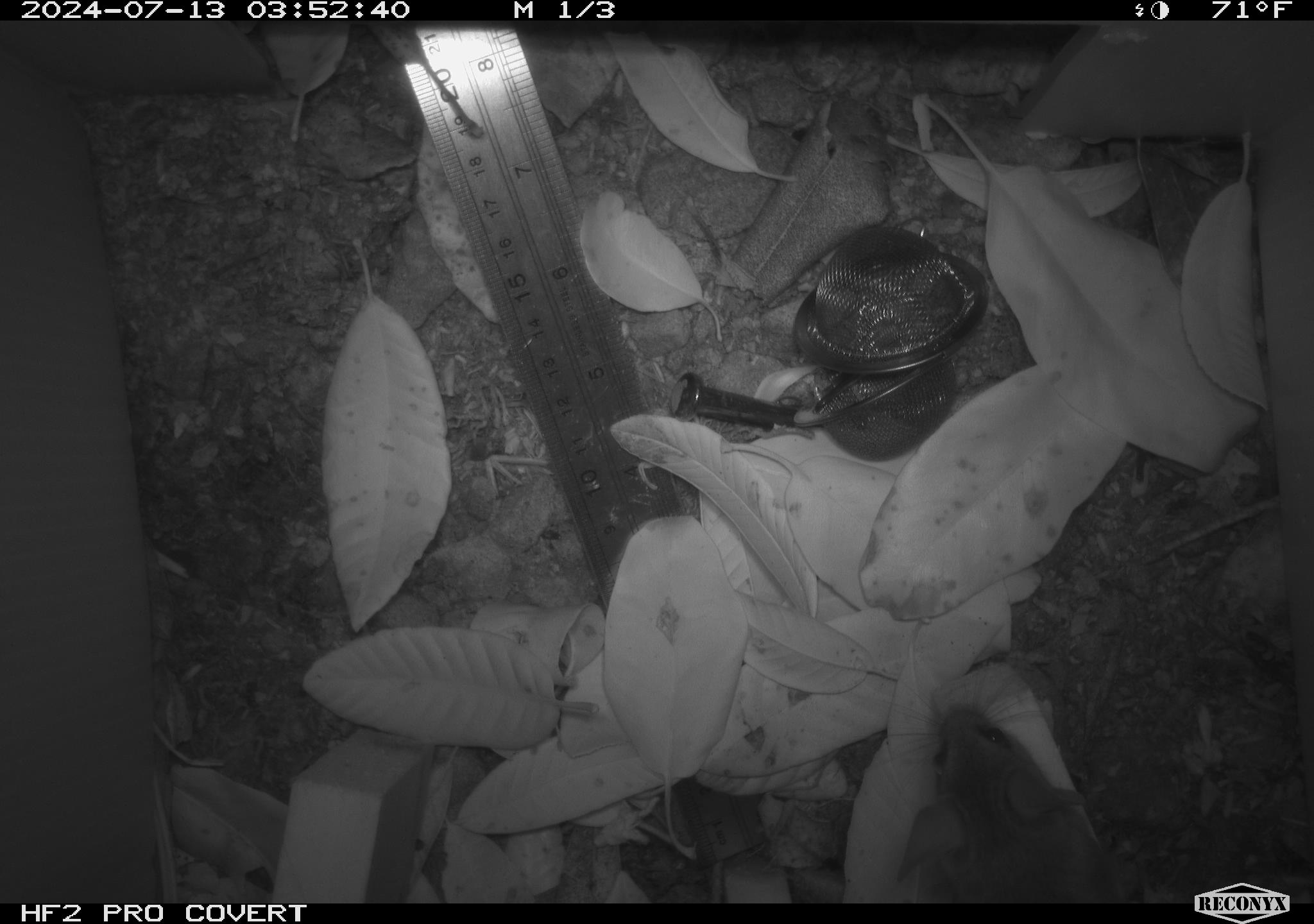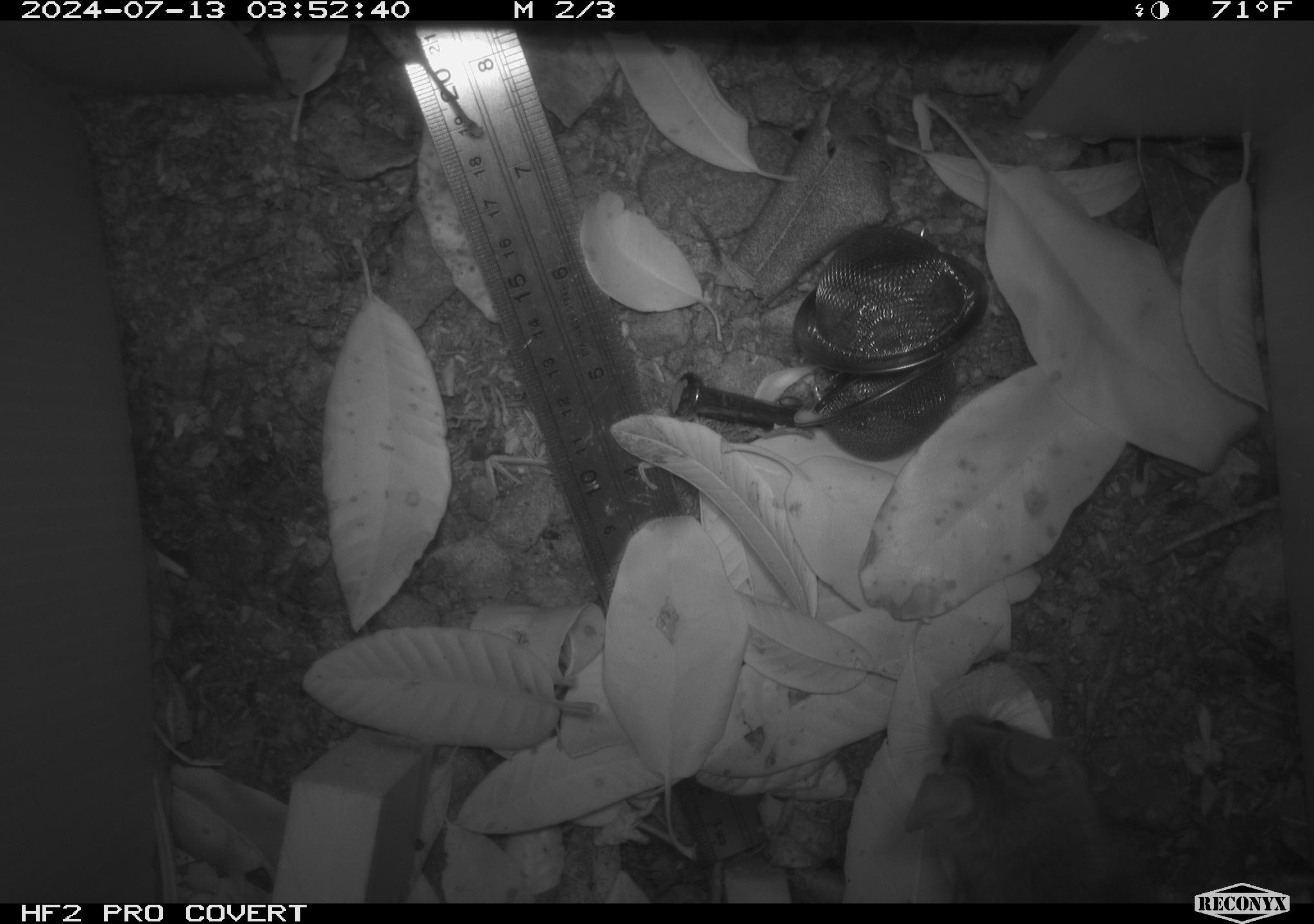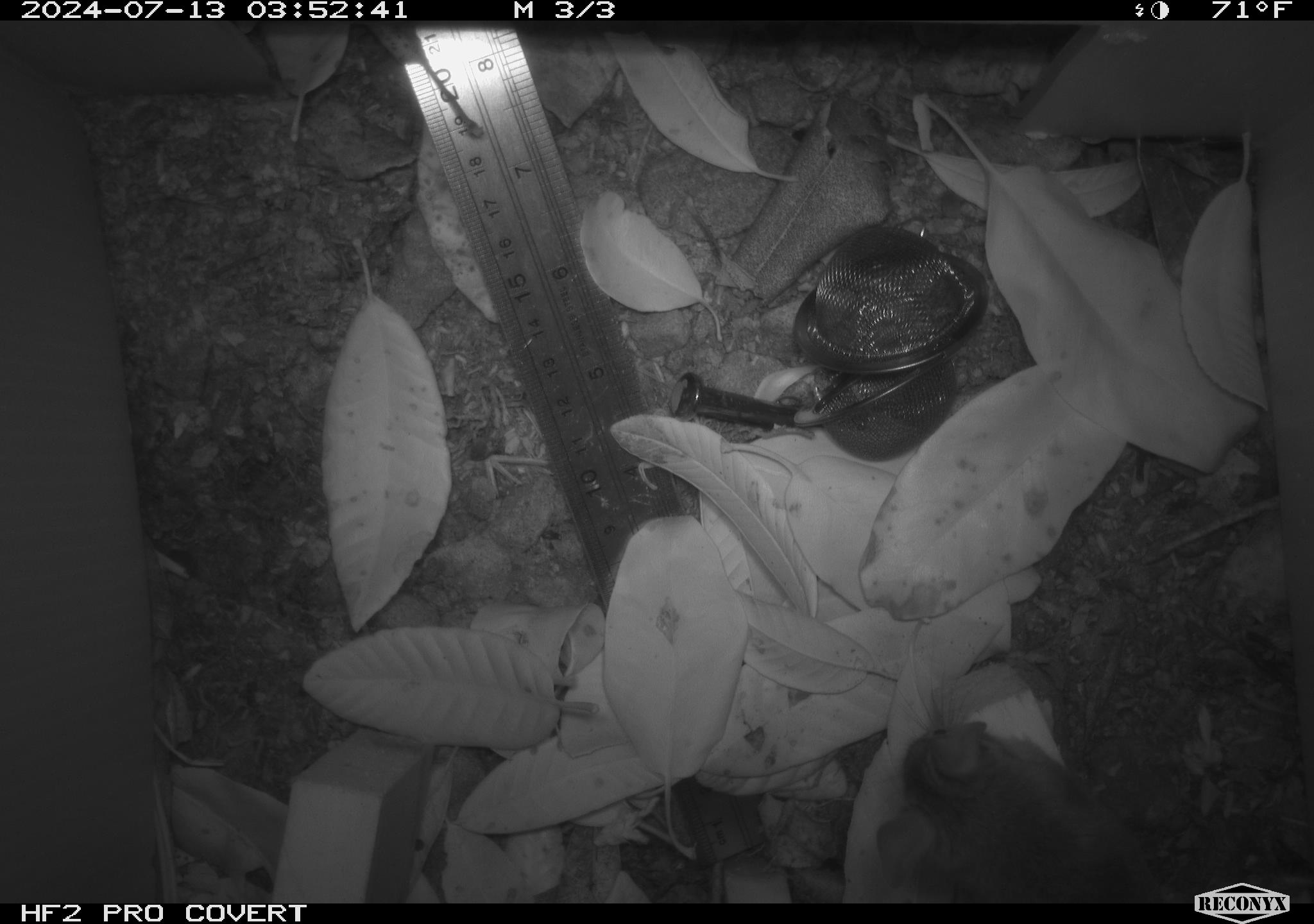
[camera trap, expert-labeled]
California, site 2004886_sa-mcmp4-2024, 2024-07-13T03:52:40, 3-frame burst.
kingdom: Animalia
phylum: Chordata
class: Mammalia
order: Rodentia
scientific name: Rodentia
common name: mouse species